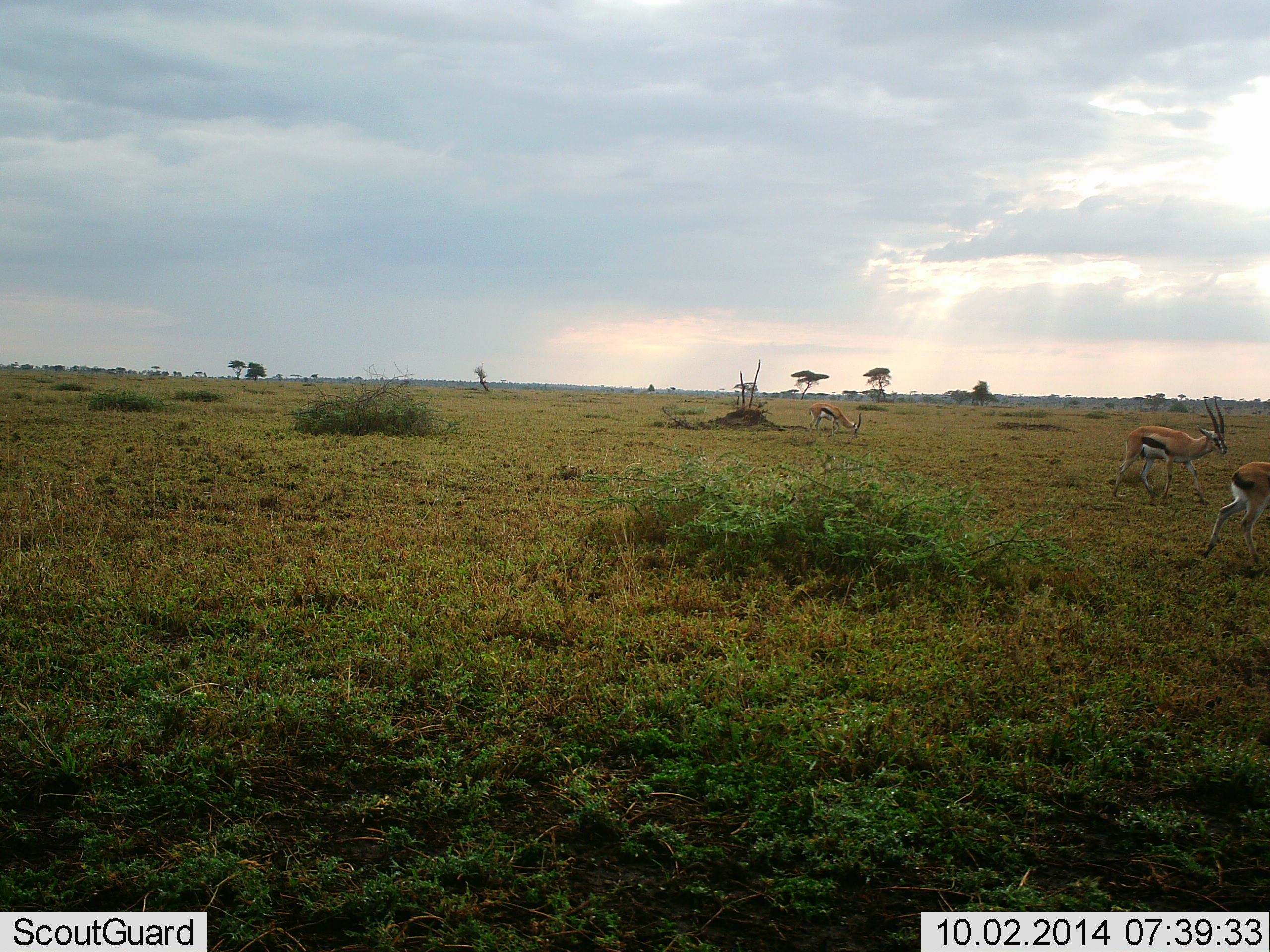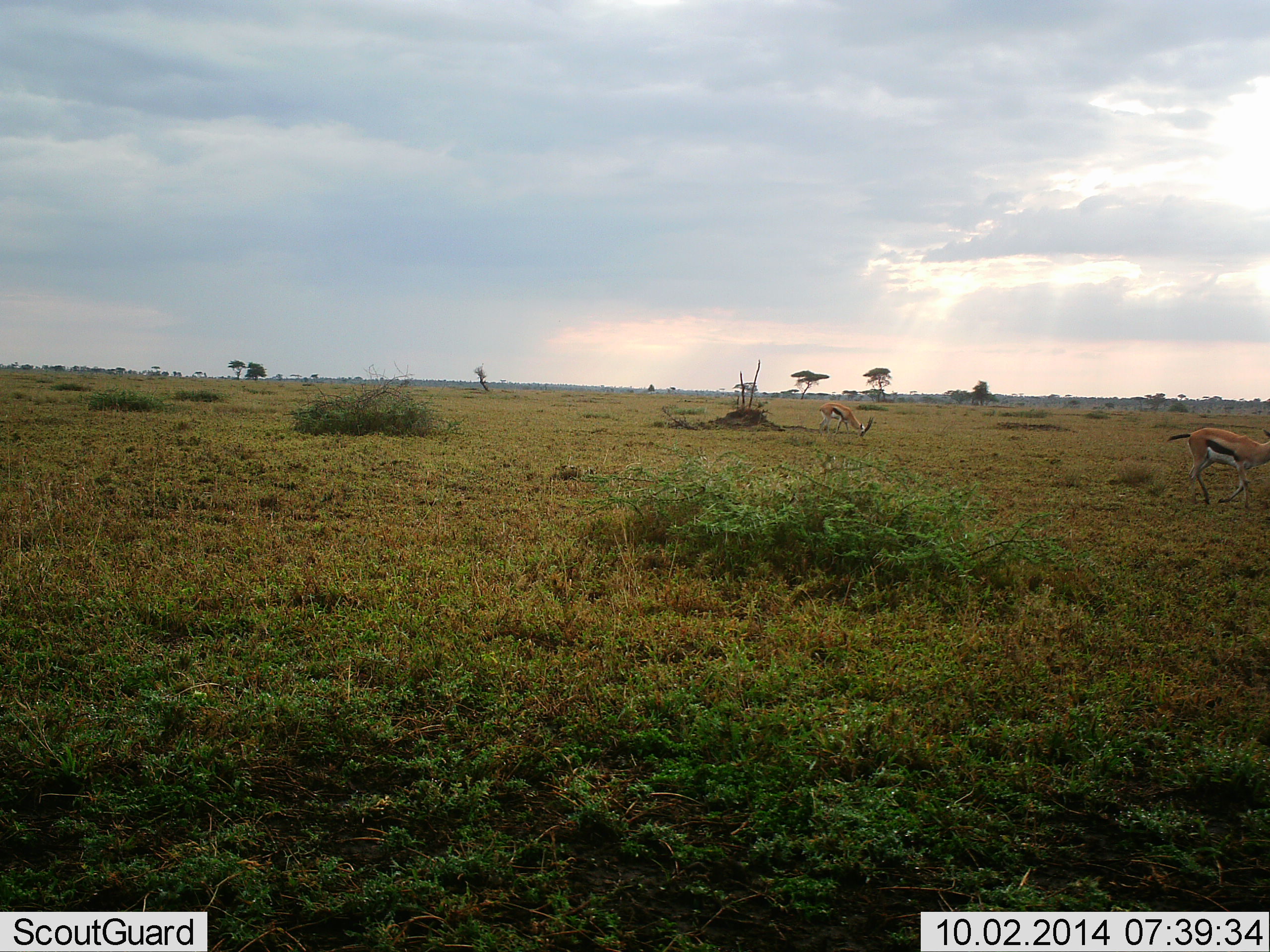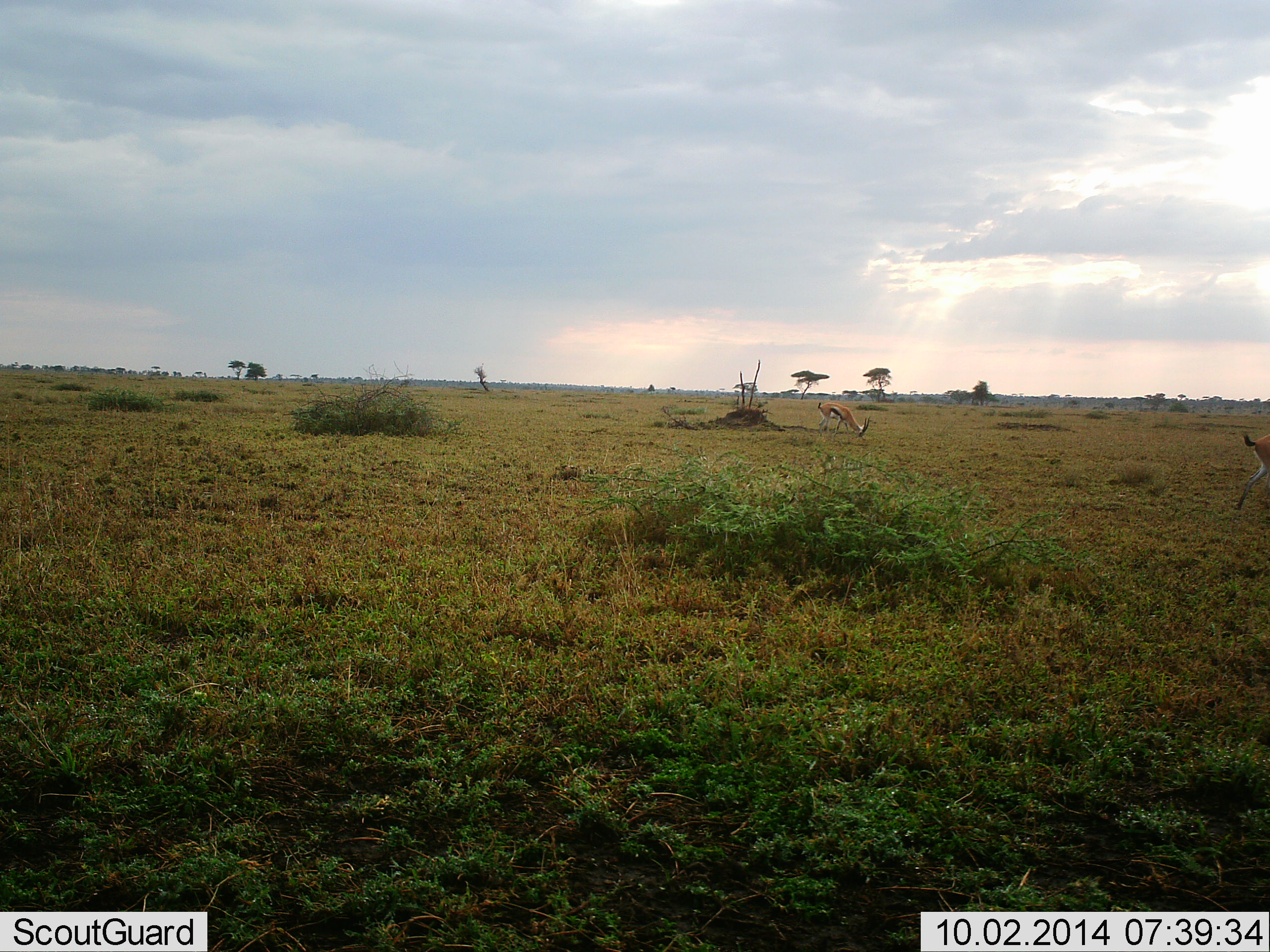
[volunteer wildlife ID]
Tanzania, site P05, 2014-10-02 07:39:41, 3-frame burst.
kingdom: Animalia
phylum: Chordata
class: Mammalia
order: Artiodactyla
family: Bovidae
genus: Eudorcas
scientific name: Eudorcas thomsonii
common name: thomson's gazelle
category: gazellethomsons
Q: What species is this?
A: Gazellethomsons (thomson's gazelle) (Eudorcas thomsonii).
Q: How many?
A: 3.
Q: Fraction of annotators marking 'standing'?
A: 30%.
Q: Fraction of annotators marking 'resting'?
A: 0%.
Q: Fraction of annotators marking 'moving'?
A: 90%.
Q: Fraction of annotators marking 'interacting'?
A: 0%.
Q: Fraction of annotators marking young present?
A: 0%.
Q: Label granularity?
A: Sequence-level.